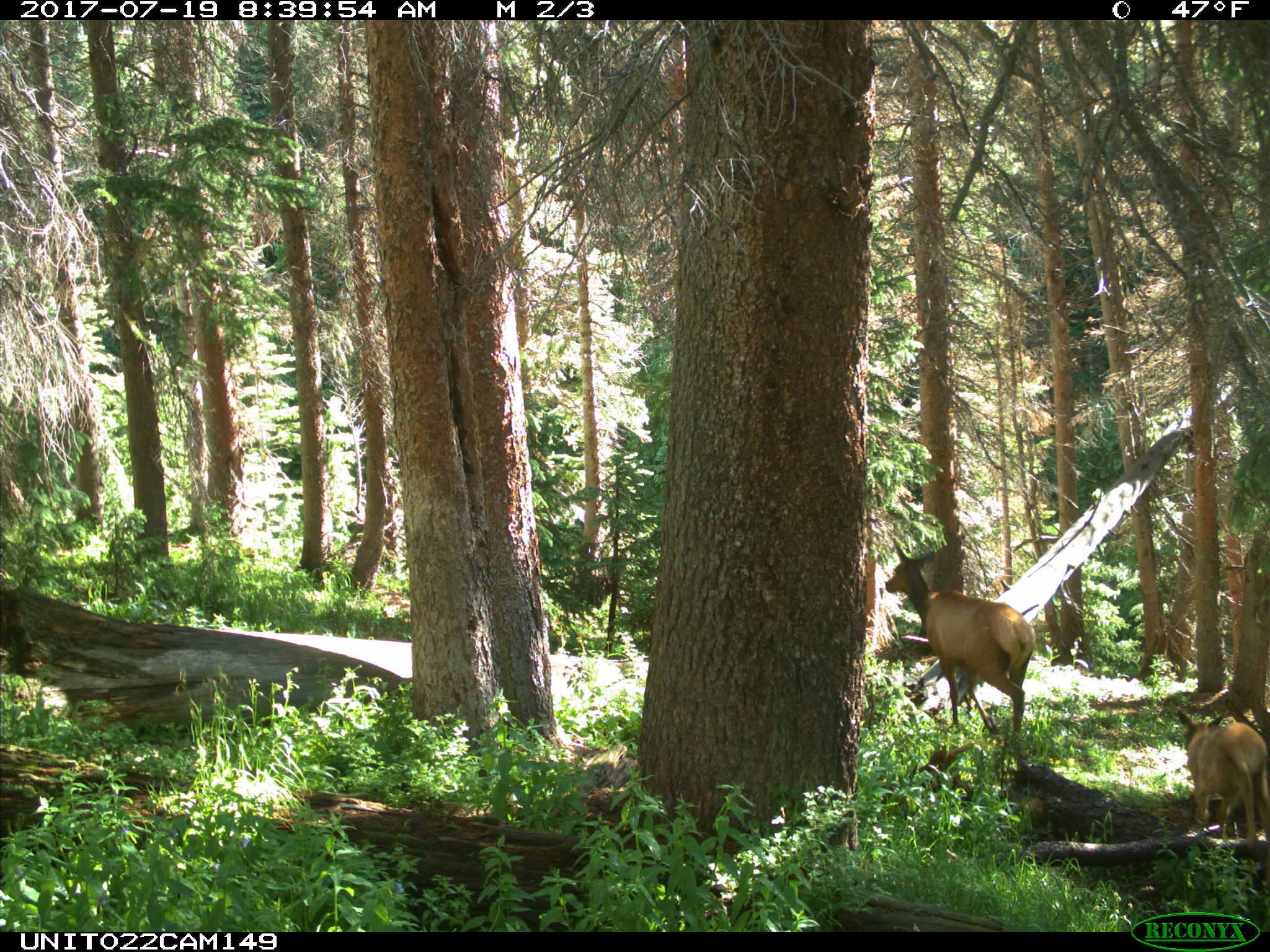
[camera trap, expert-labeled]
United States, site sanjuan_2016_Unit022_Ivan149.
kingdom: Animalia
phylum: Chordata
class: Mammalia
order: Artiodactyla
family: Cervidae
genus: Cervus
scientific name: Cervus elaphus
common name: red deer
Cervus elaphus (red deer).